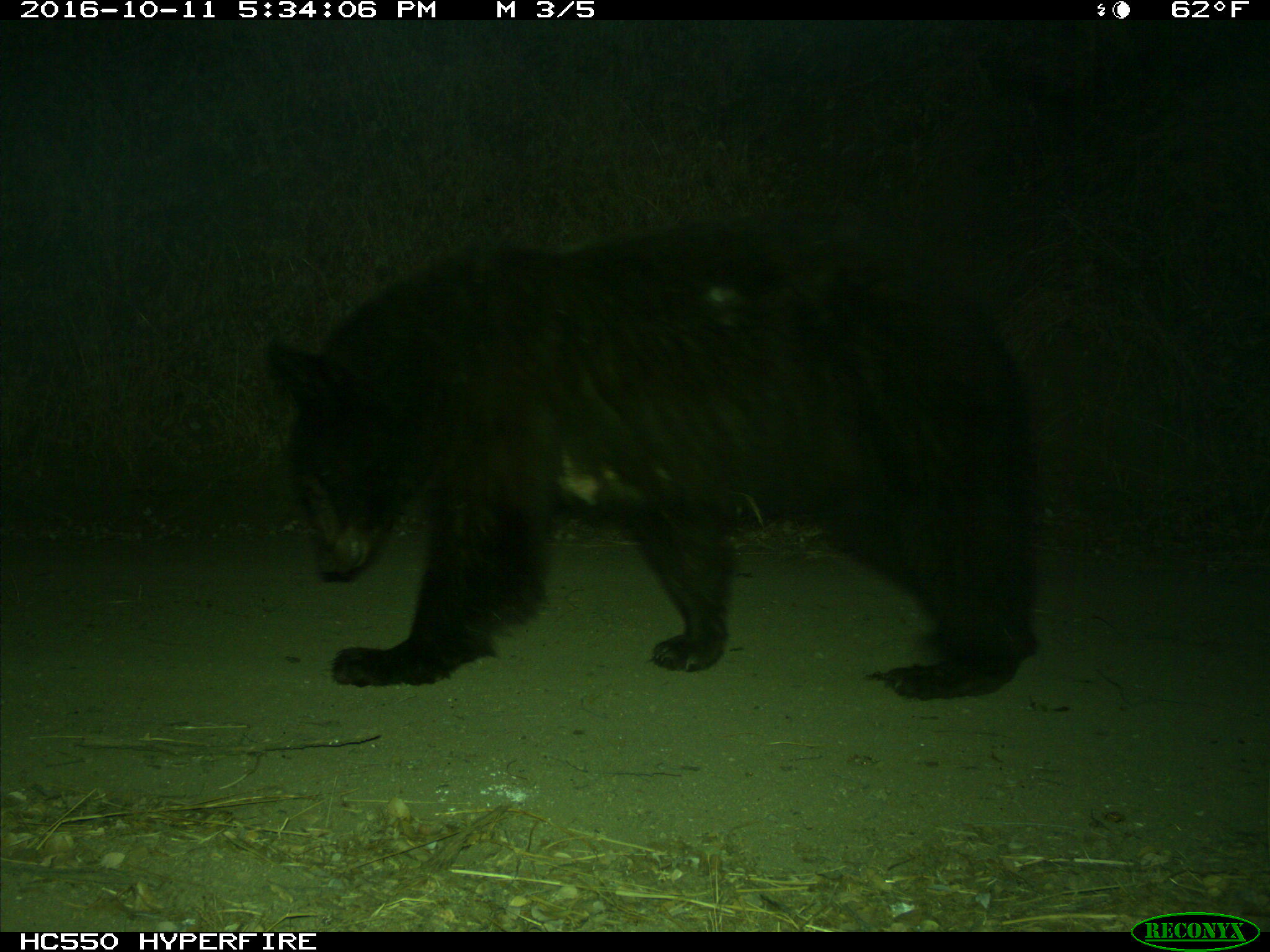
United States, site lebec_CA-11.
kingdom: Animalia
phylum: Chordata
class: Mammalia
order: Carnivora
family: Ursidae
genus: Ursus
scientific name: Ursus americanus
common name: american black bear